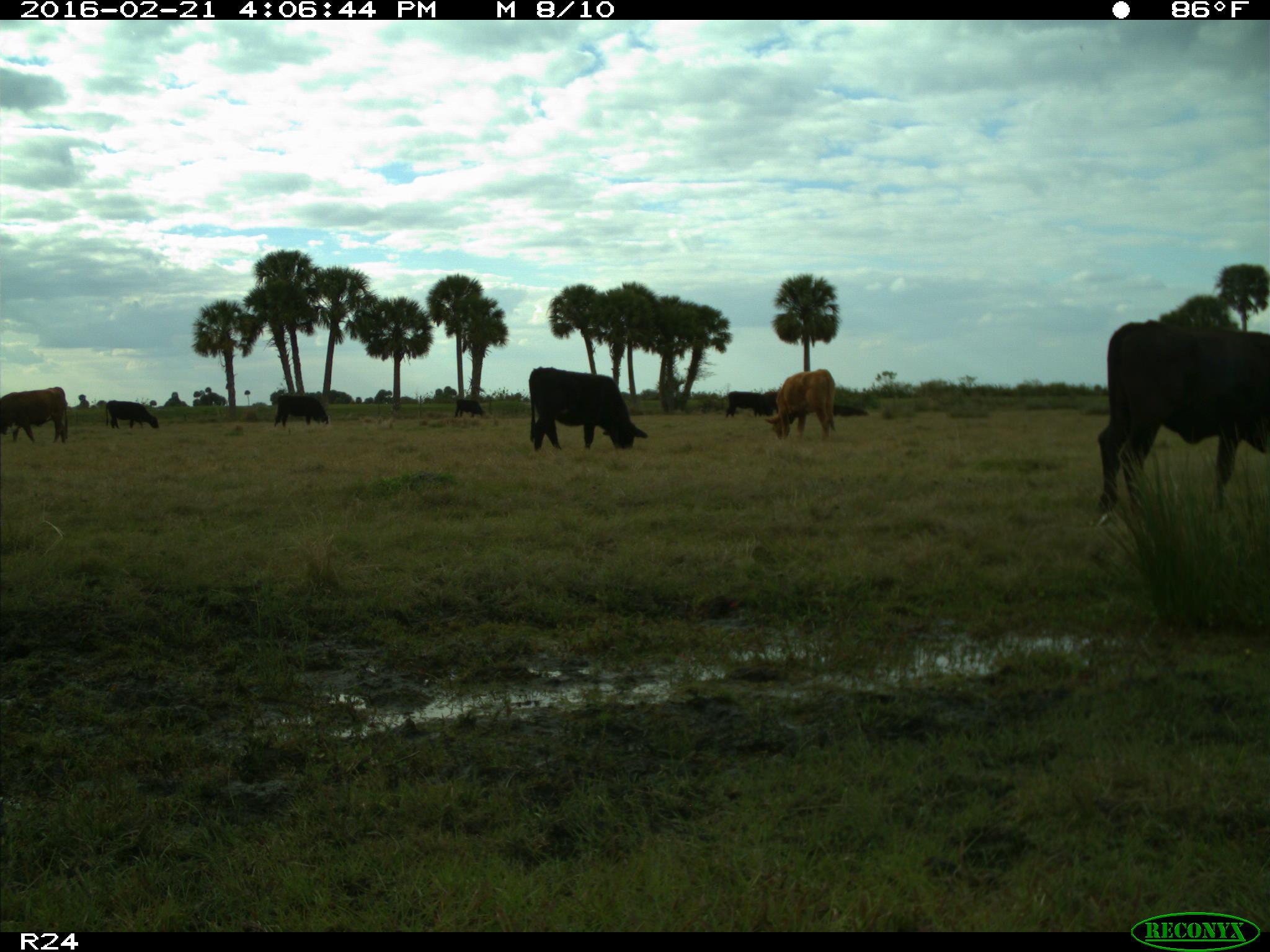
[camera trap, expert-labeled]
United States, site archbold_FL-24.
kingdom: Animalia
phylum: Chordata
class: Mammalia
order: Artiodactyla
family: Bovidae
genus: Bos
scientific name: Bos taurus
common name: domestic cow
Bos taurus (domestic cow).